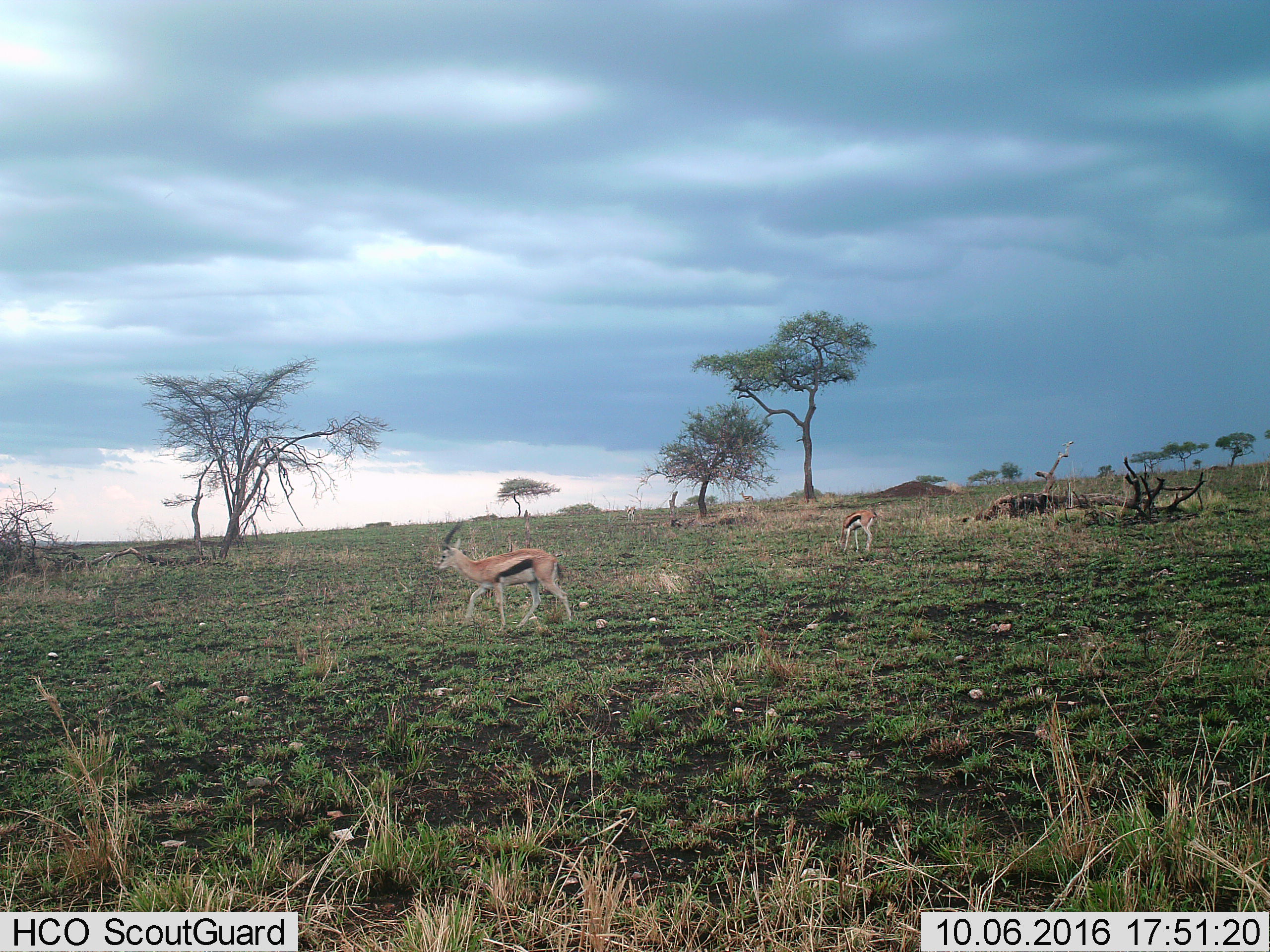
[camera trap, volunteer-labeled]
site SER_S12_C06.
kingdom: Animalia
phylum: Chordata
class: Mammalia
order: Artiodactyla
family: Bovidae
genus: Eudorcas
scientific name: Eudorcas thomsonii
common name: thomson's gazelle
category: gazellethomsons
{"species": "gazellethomsons (thomson's gazelle) (Eudorcas thomsonii)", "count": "4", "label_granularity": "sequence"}